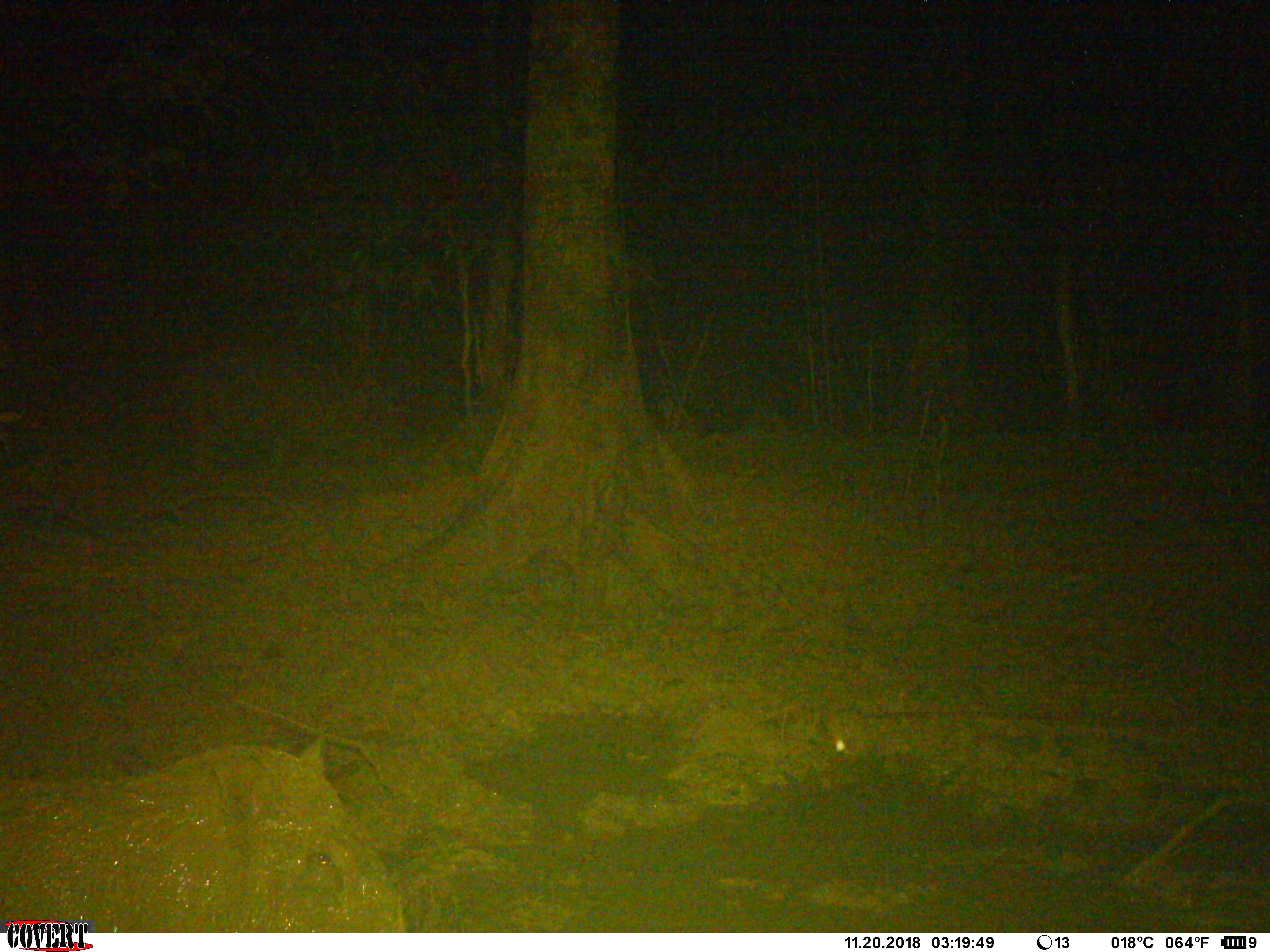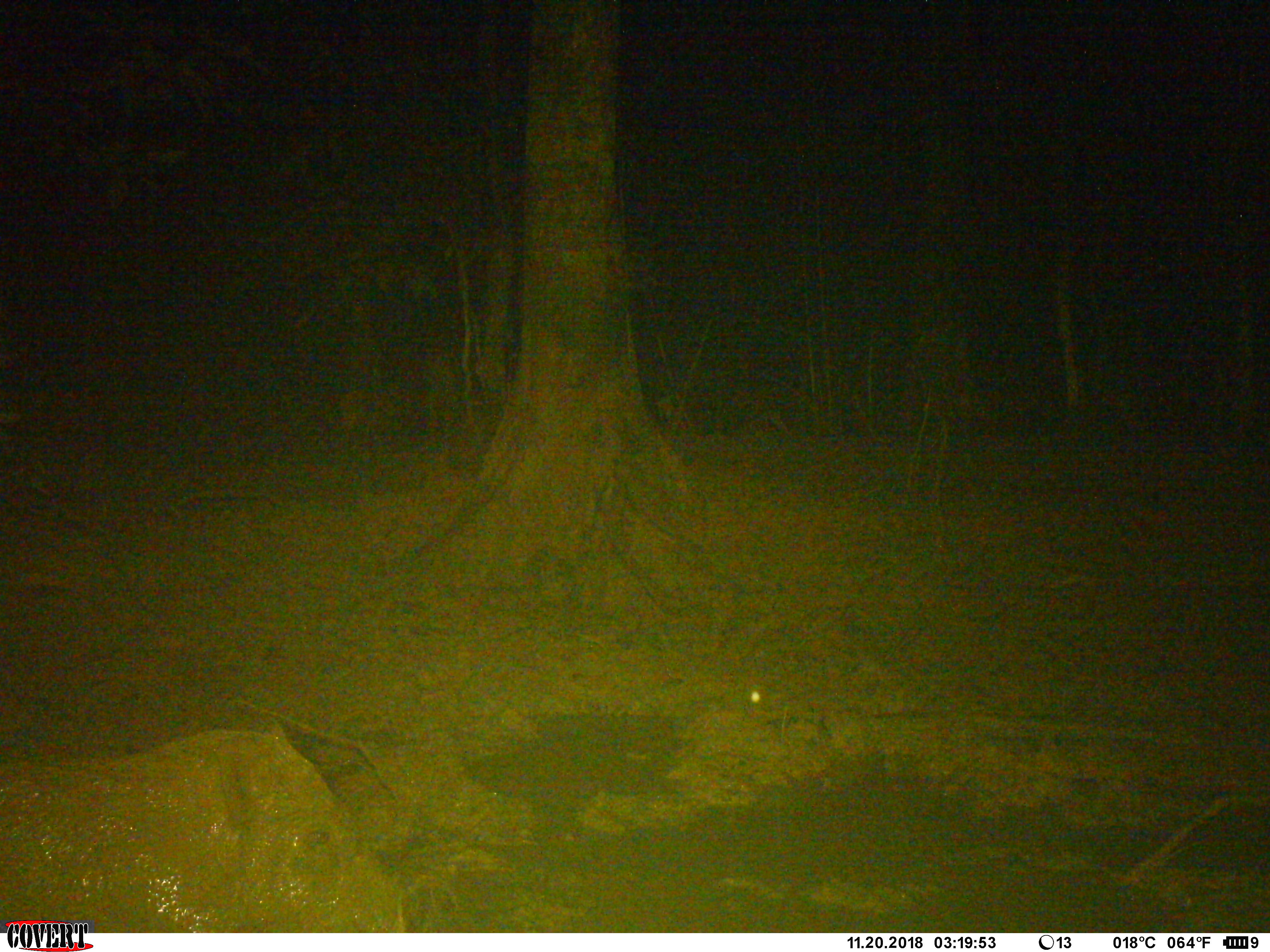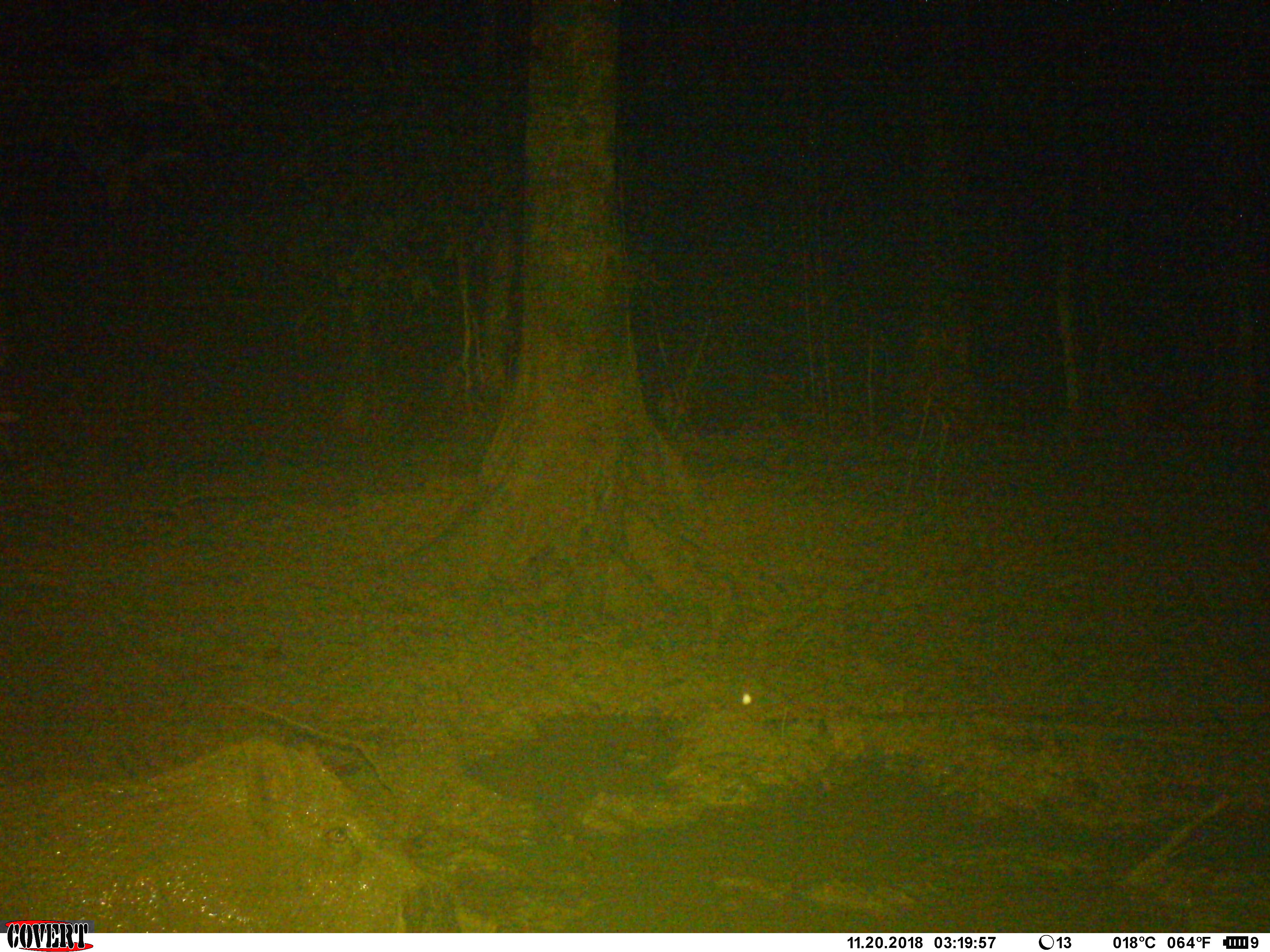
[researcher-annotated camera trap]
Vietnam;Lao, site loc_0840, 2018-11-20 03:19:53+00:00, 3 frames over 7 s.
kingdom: Animalia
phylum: Chordata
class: Mammalia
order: Artiodactyla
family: Suidae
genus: Sus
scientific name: Sus scrofa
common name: eurasian wild pig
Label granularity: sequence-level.